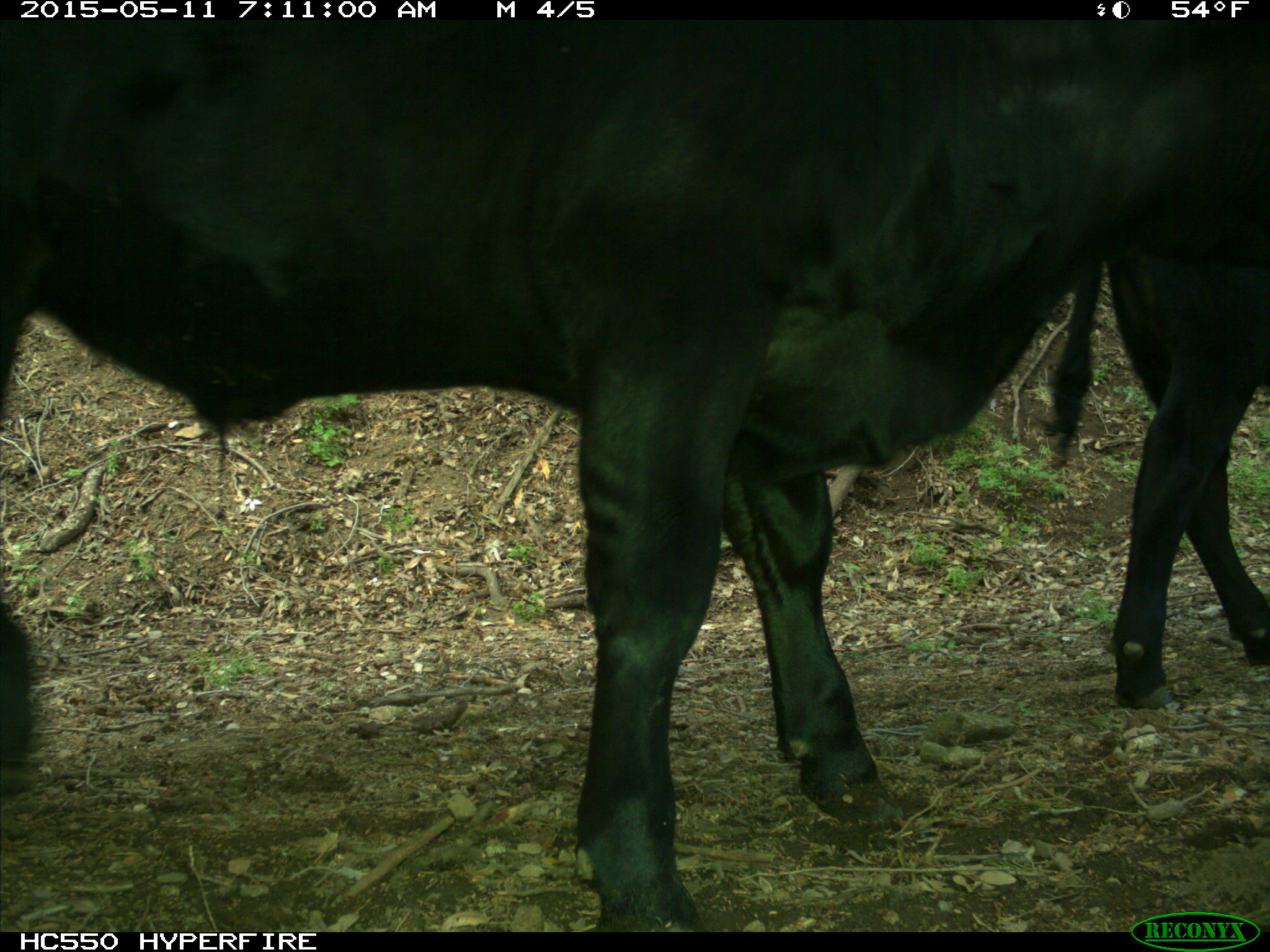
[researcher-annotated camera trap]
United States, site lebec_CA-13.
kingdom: Animalia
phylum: Chordata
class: Mammalia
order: Artiodactyla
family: Bovidae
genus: Bos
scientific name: Bos taurus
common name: domestic cow